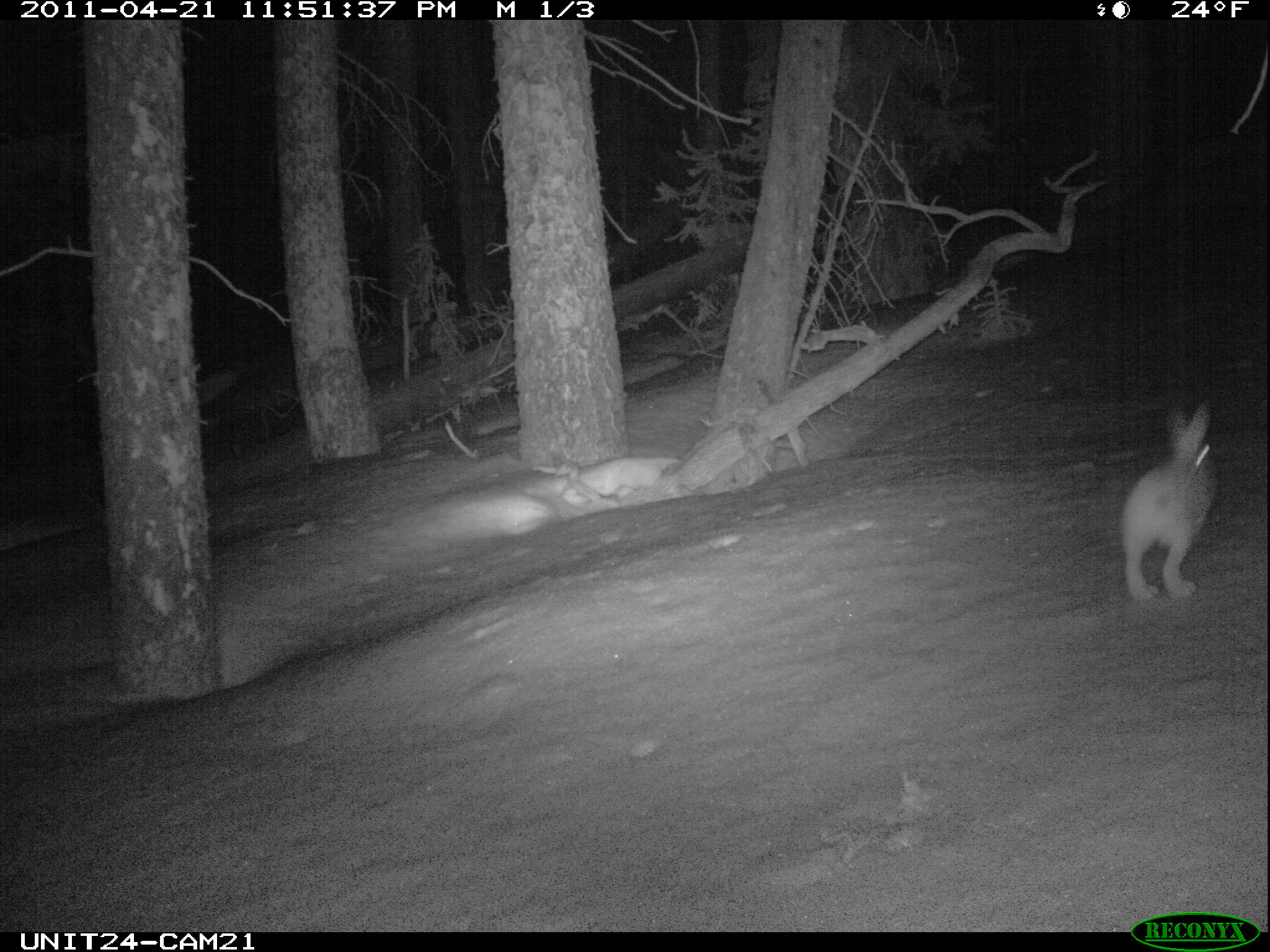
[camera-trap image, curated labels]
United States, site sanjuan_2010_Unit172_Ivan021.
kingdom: Animalia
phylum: Chordata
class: Mammalia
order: Lagomorpha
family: Leporidae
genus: Lepus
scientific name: Lepus americanus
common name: snowshoe hare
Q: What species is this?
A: Lepus americanus (snowshoe hare).